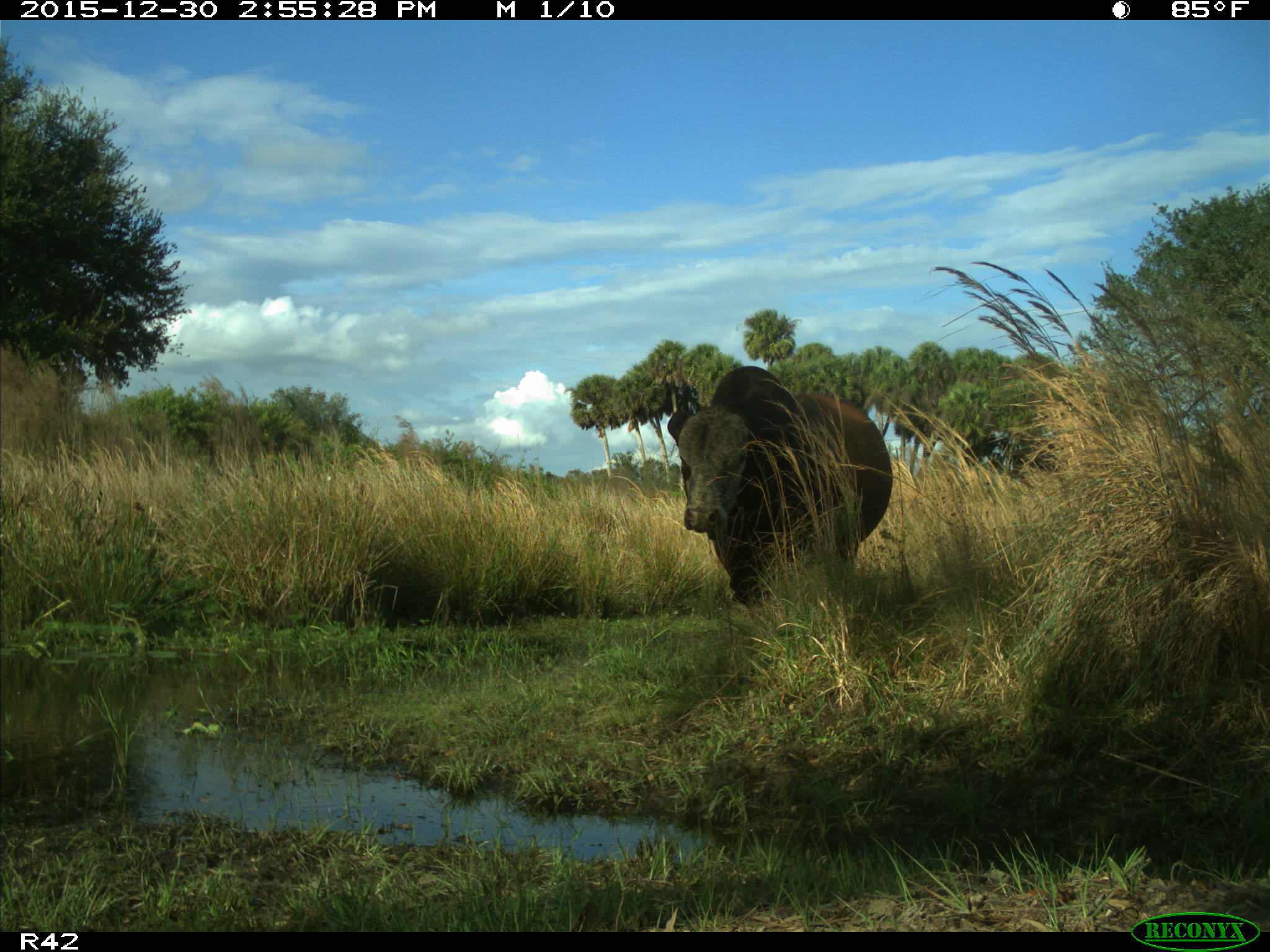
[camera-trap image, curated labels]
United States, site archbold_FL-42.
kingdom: Animalia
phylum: Chordata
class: Mammalia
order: Artiodactyla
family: Bovidae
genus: Bos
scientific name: Bos taurus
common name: domestic cow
Bos taurus (domestic cow).